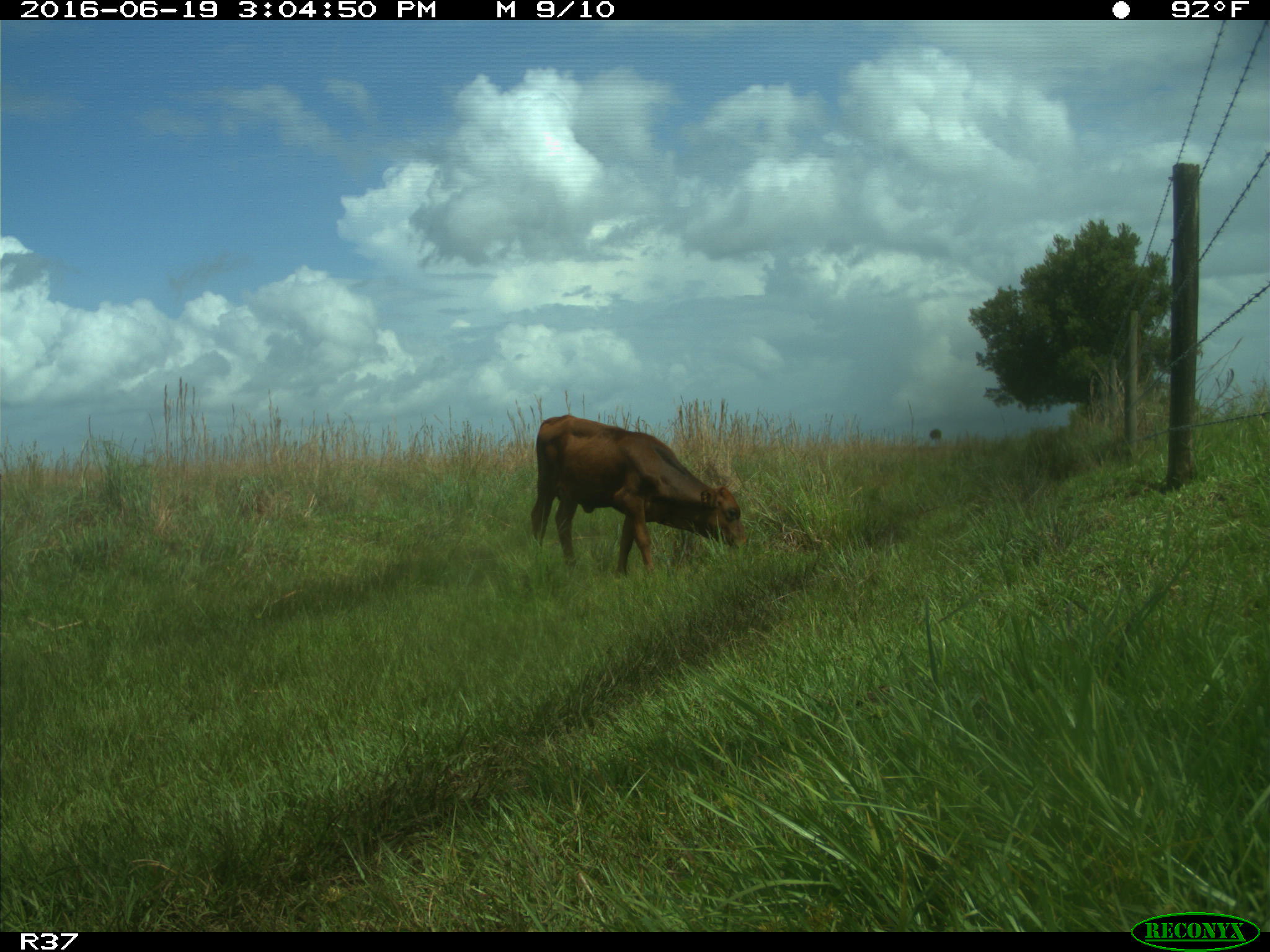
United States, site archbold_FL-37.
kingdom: Animalia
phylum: Chordata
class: Mammalia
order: Artiodactyla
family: Bovidae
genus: Bos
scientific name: Bos taurus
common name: domestic cow